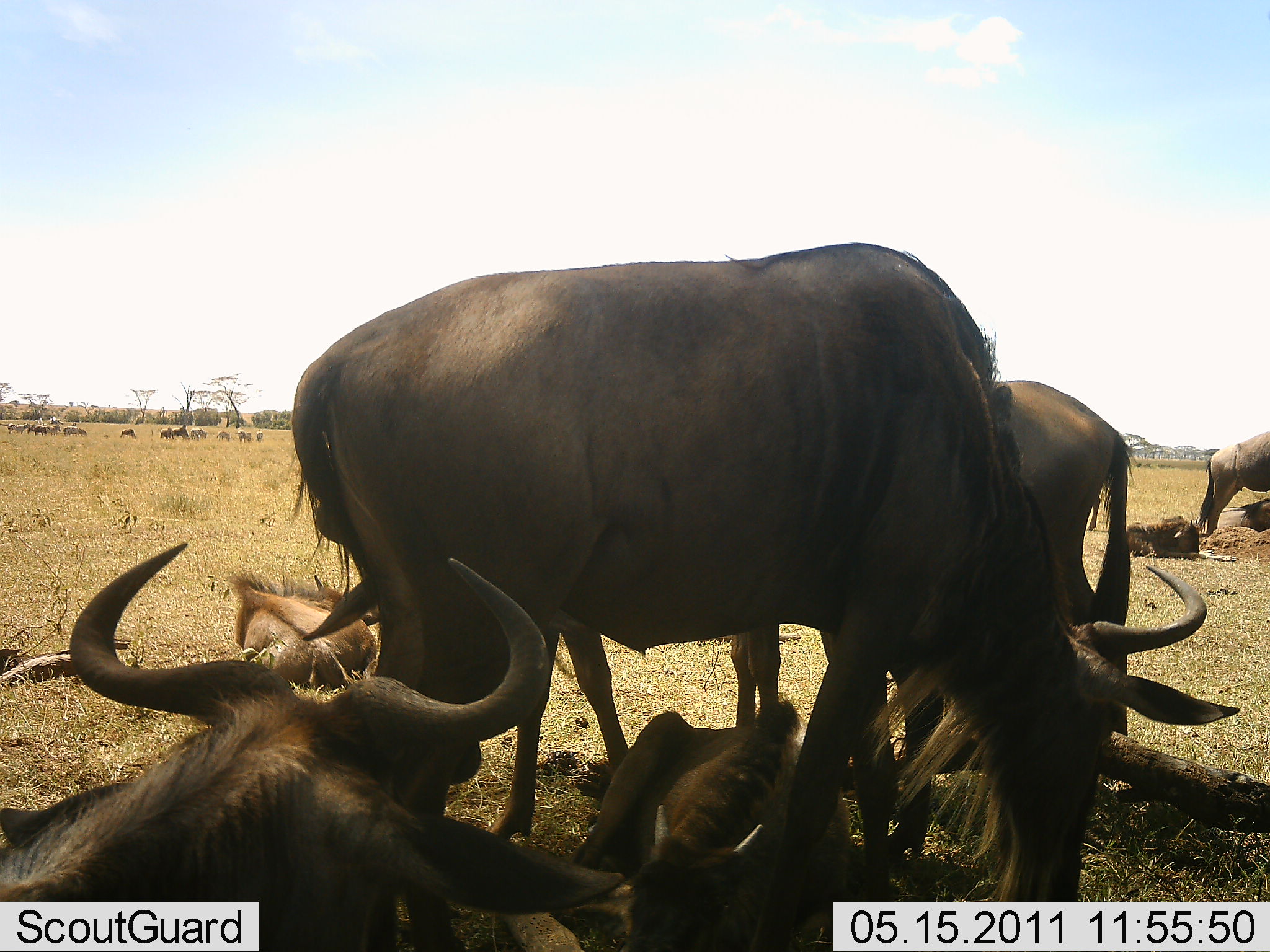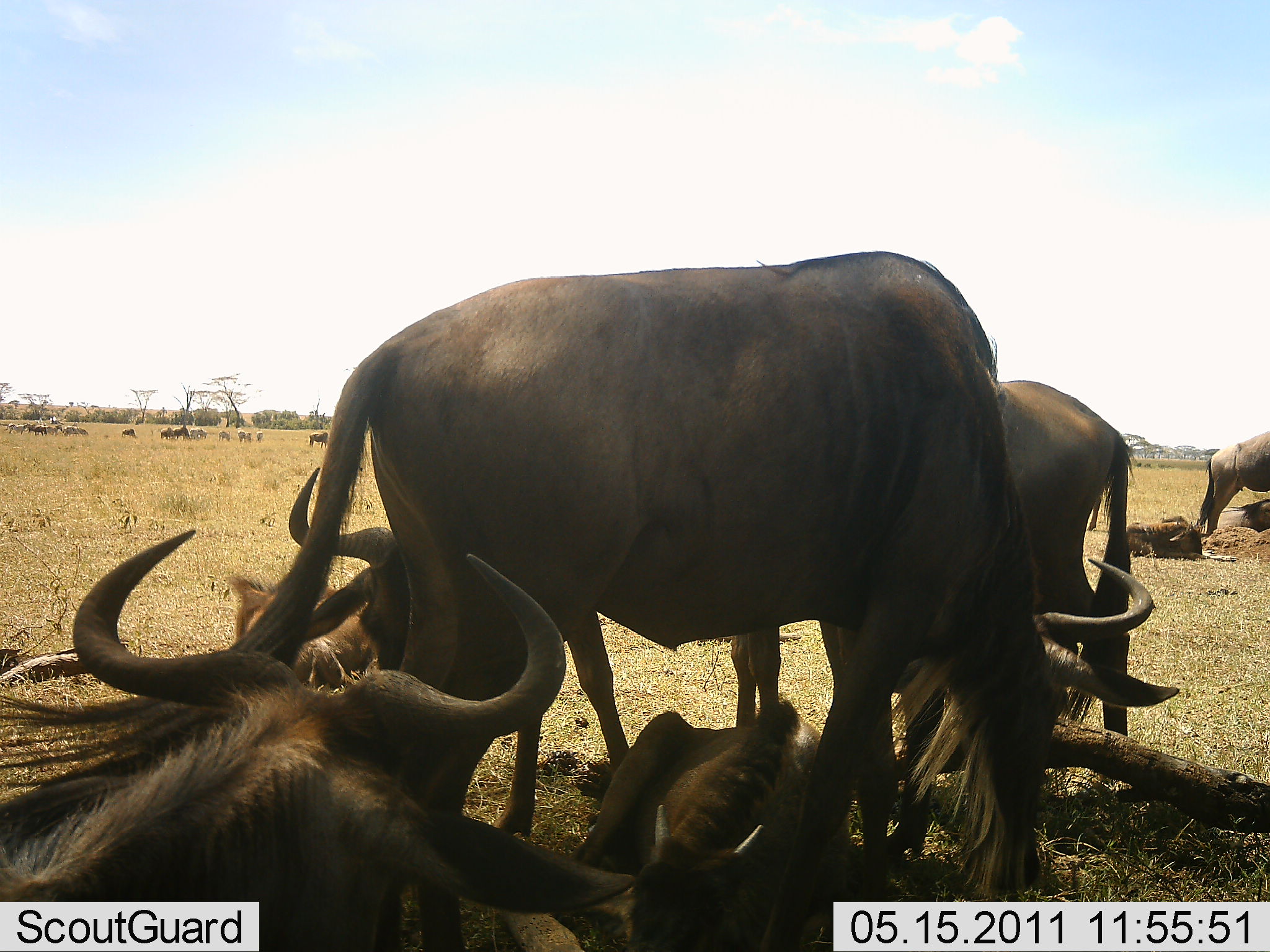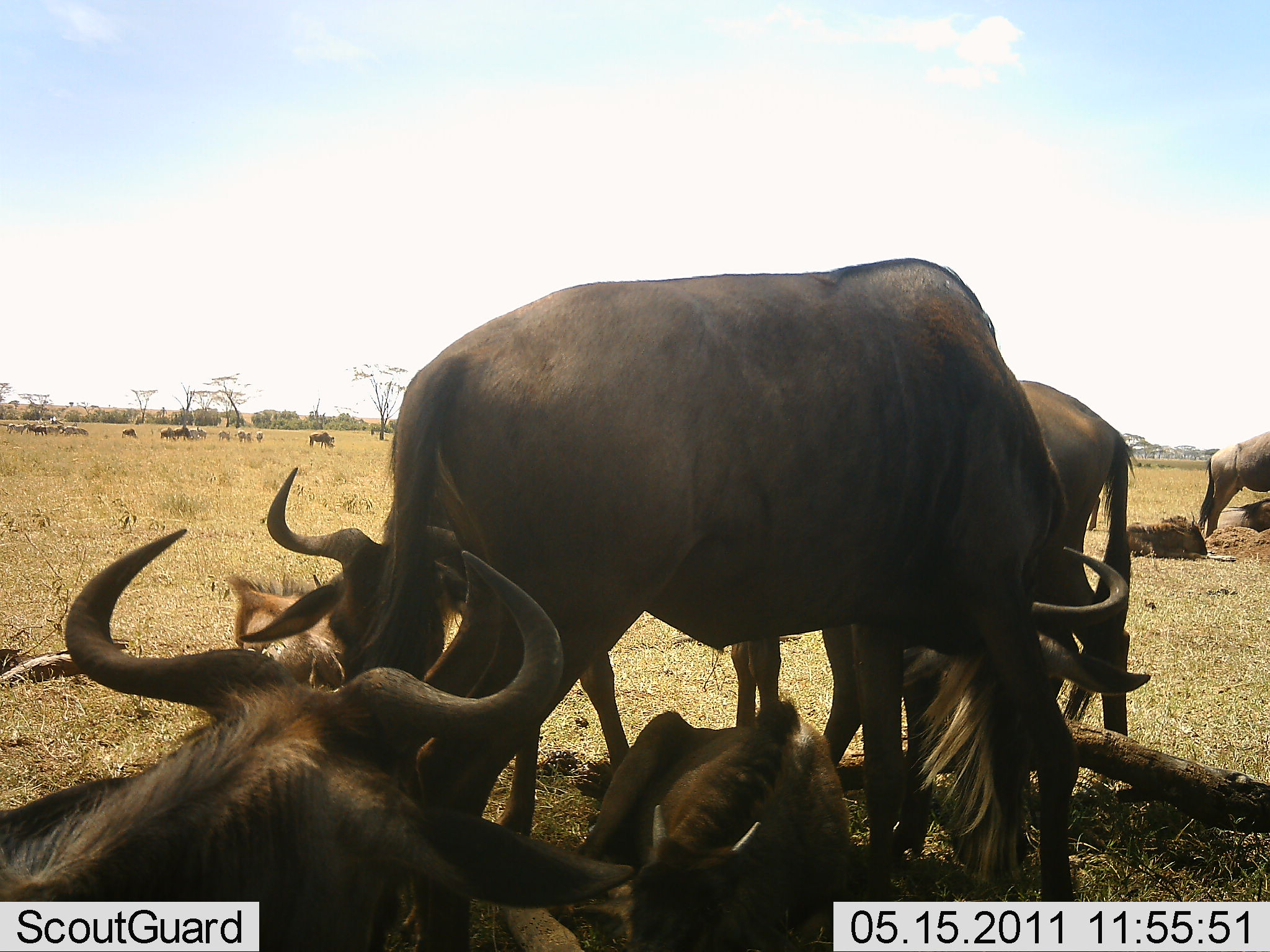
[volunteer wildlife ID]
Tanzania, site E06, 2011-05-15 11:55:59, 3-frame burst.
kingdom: Animalia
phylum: Chordata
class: Mammalia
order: Artiodactyla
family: Bovidae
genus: Connochaetes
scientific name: Connochaetes taurinus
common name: blue wildebeest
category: wildebeest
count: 10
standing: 73%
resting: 91%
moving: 27%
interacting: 0%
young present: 27%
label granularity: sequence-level